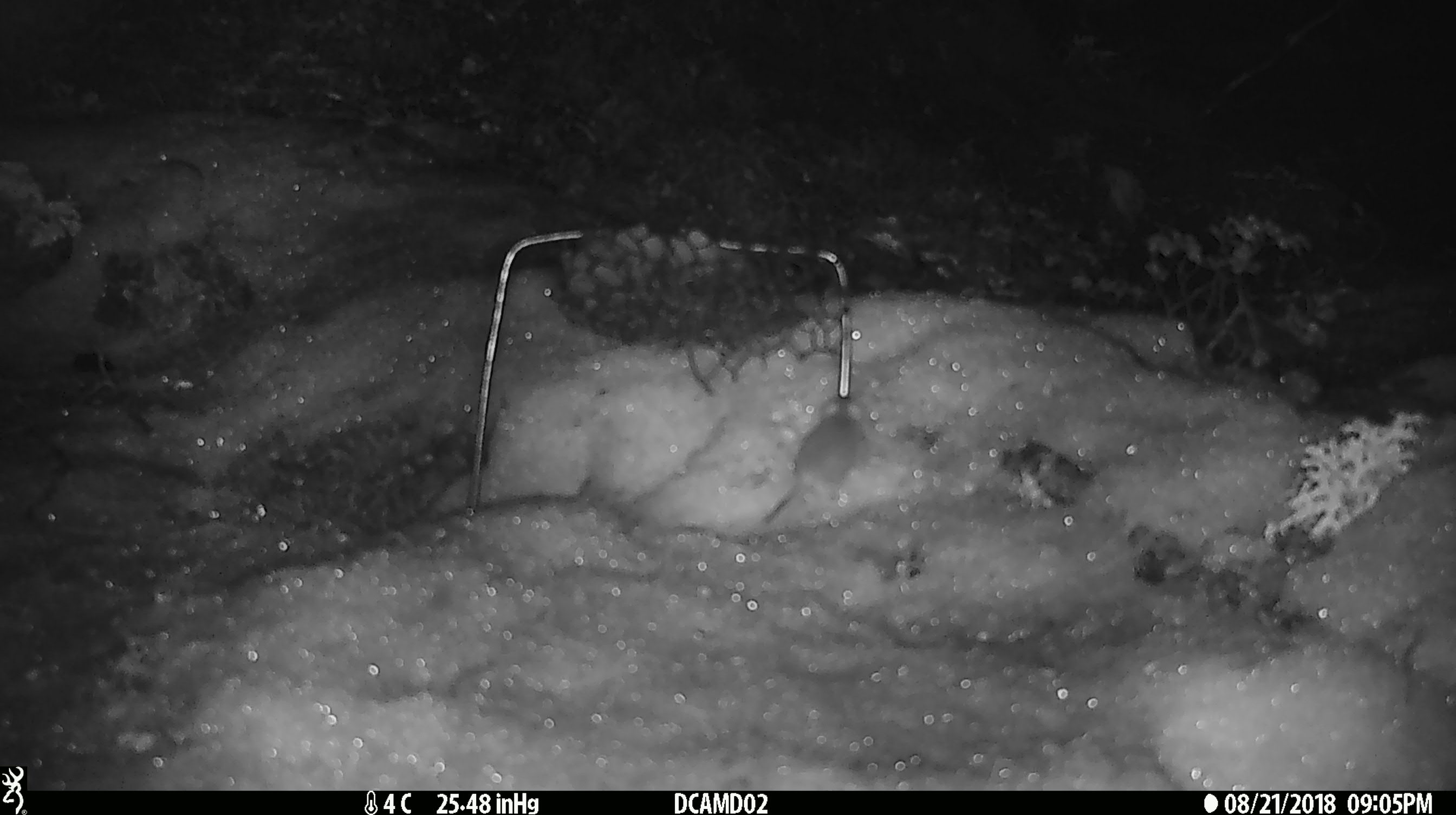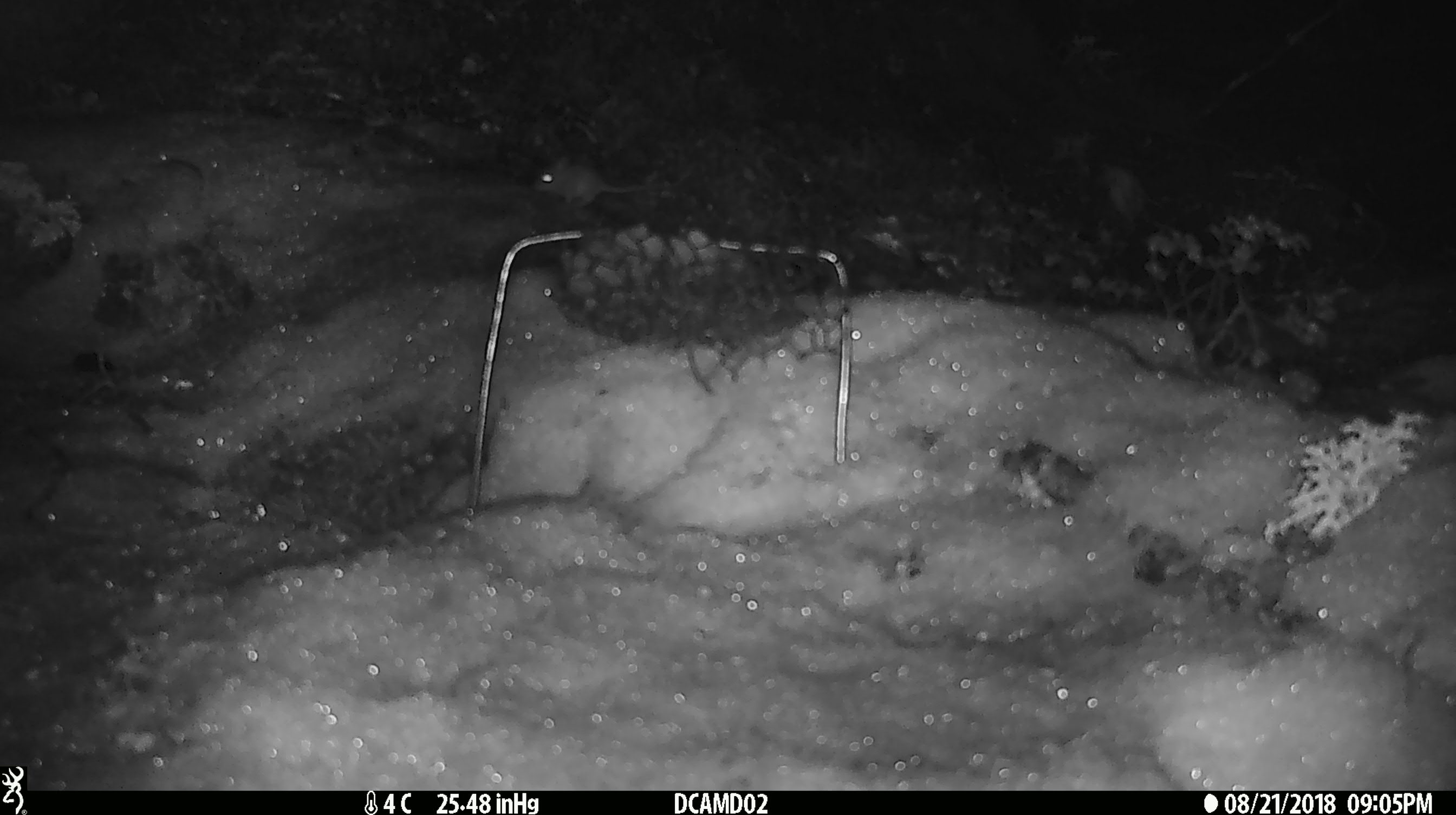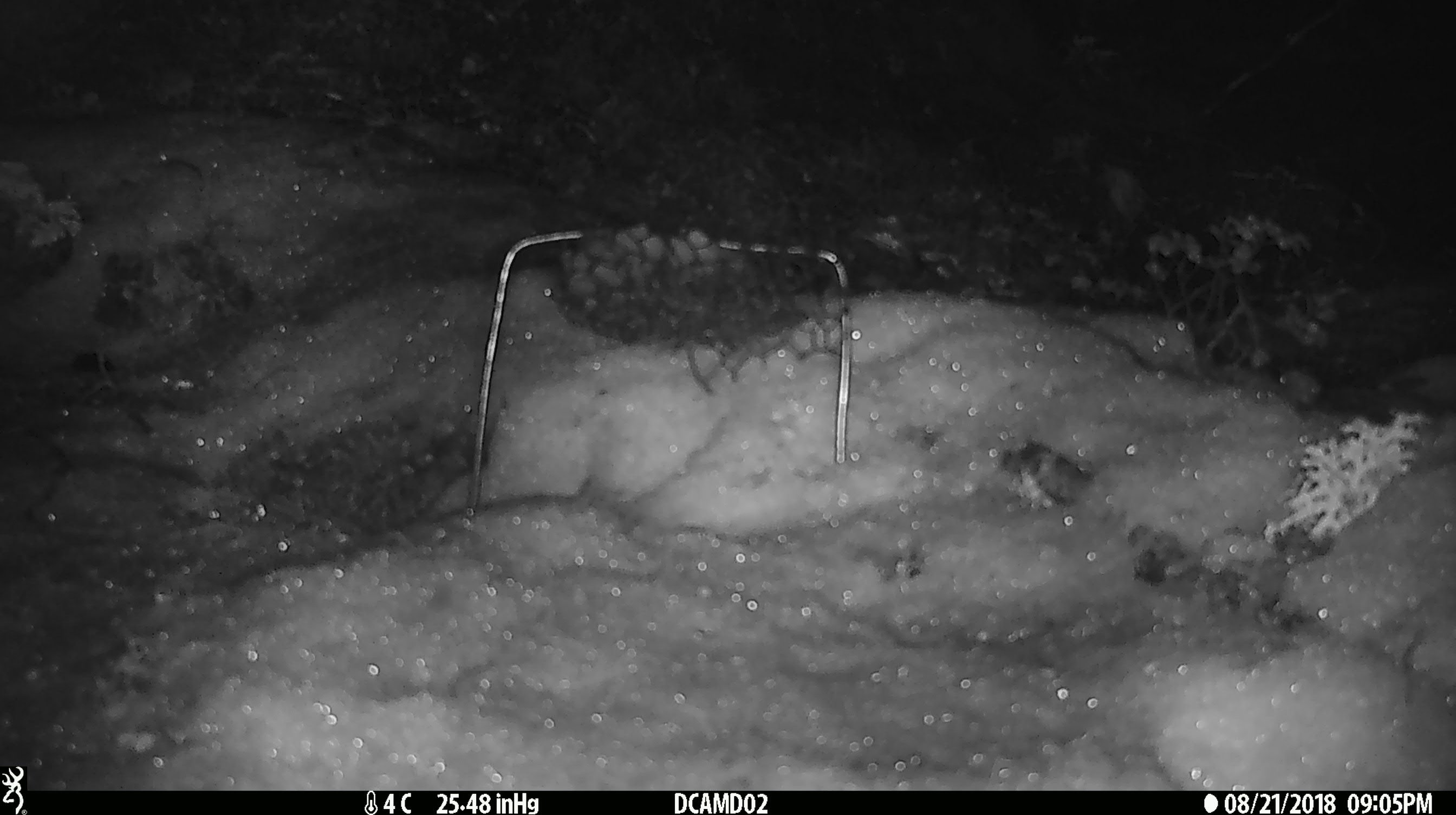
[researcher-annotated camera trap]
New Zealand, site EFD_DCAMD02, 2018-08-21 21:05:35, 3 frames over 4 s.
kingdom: Animalia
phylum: Chordata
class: Mammalia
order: Rodentia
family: Muridae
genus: Mus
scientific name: Mus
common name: mouse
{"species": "mouse (Mus)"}